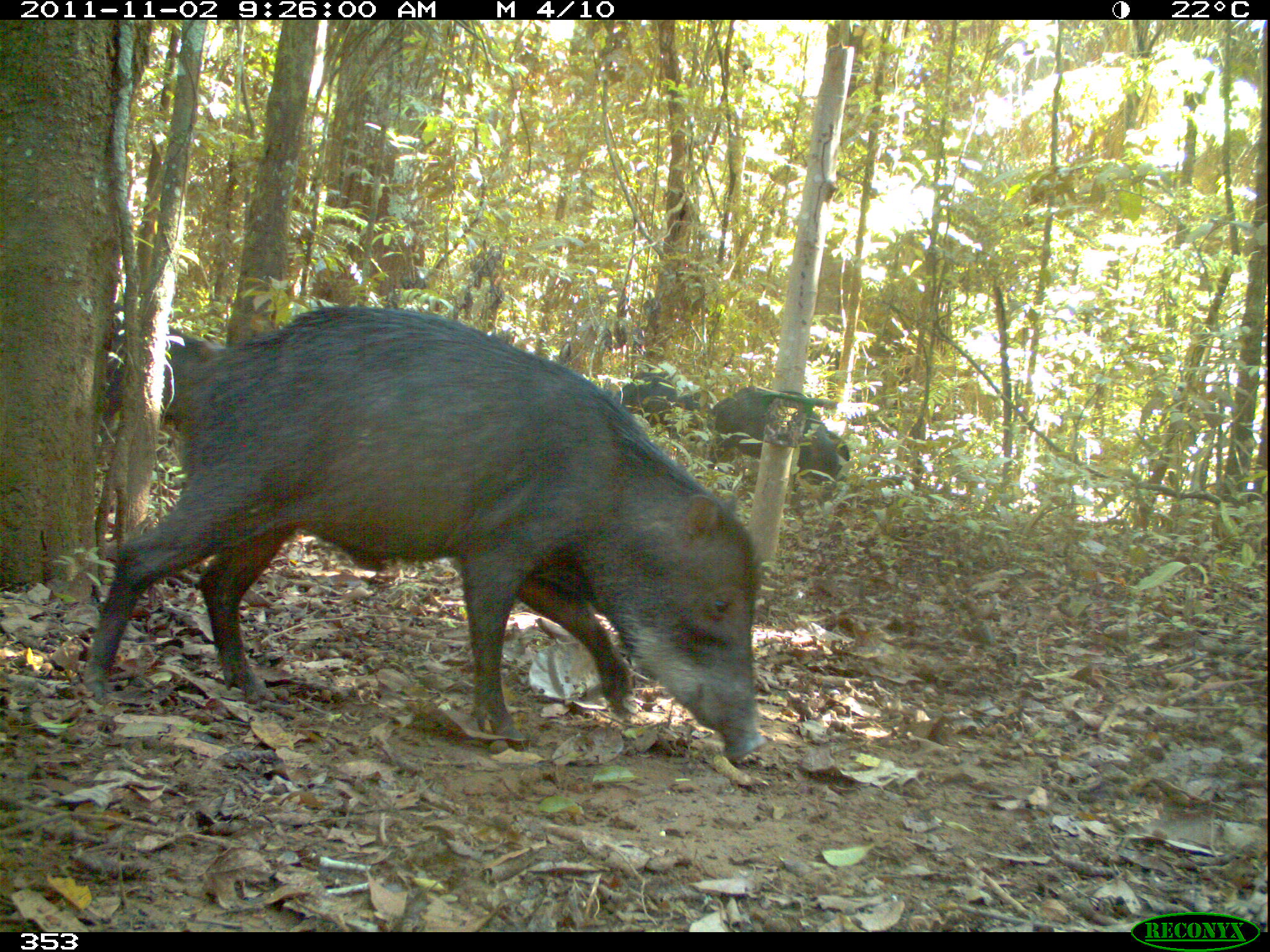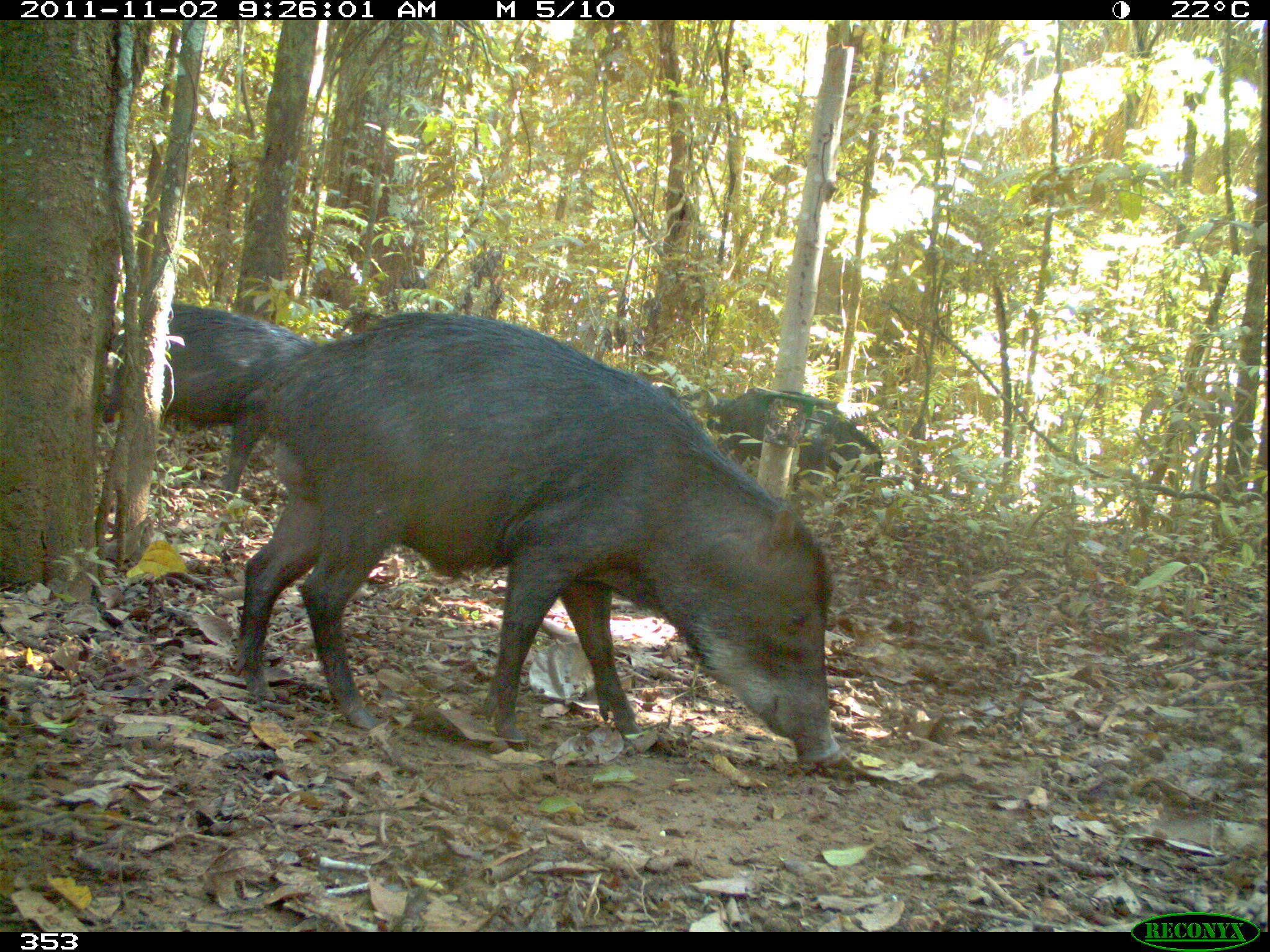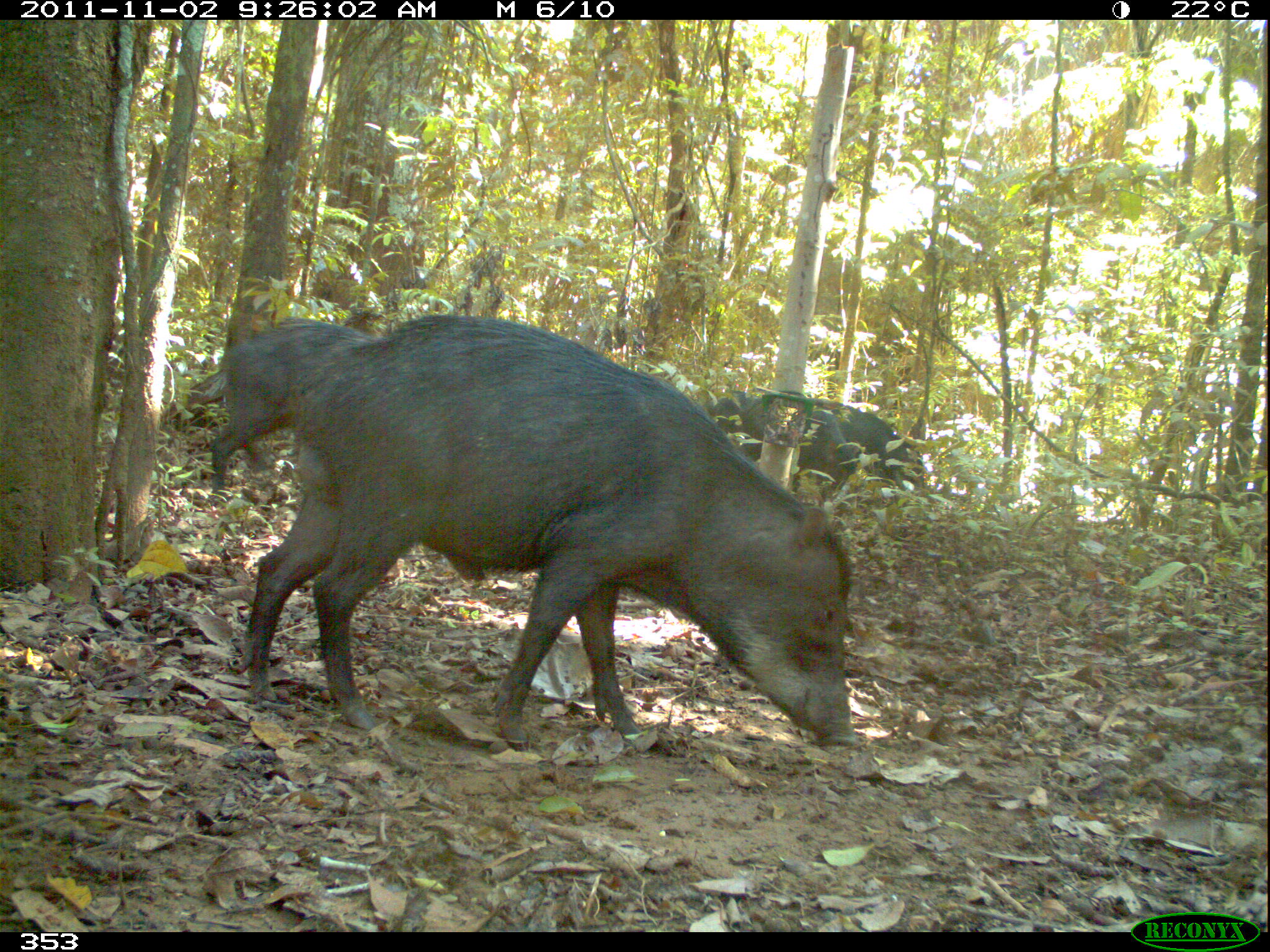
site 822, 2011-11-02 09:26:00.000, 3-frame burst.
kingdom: Animalia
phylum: Chordata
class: Mammalia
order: Artiodactyla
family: Tayassuidae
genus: Tayassu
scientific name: Tayassu pecari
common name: white-lipped peccary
Tayassu pecari (white-lipped peccary).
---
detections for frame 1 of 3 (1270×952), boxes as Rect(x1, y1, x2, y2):
tayassu pecari: Rect(81, 302, 769, 766); Rect(96, 300, 223, 439); Rect(703, 382, 850, 486); Rect(614, 369, 701, 444)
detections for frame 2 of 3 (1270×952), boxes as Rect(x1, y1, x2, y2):
tayassu pecari: Rect(222, 306, 841, 766); Rect(103, 302, 324, 501); Rect(705, 388, 884, 504)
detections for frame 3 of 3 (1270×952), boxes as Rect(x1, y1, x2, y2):
tayassu pecari: Rect(234, 313, 850, 750); Rect(209, 319, 386, 493); Rect(702, 389, 856, 496); Rect(836, 405, 926, 493)